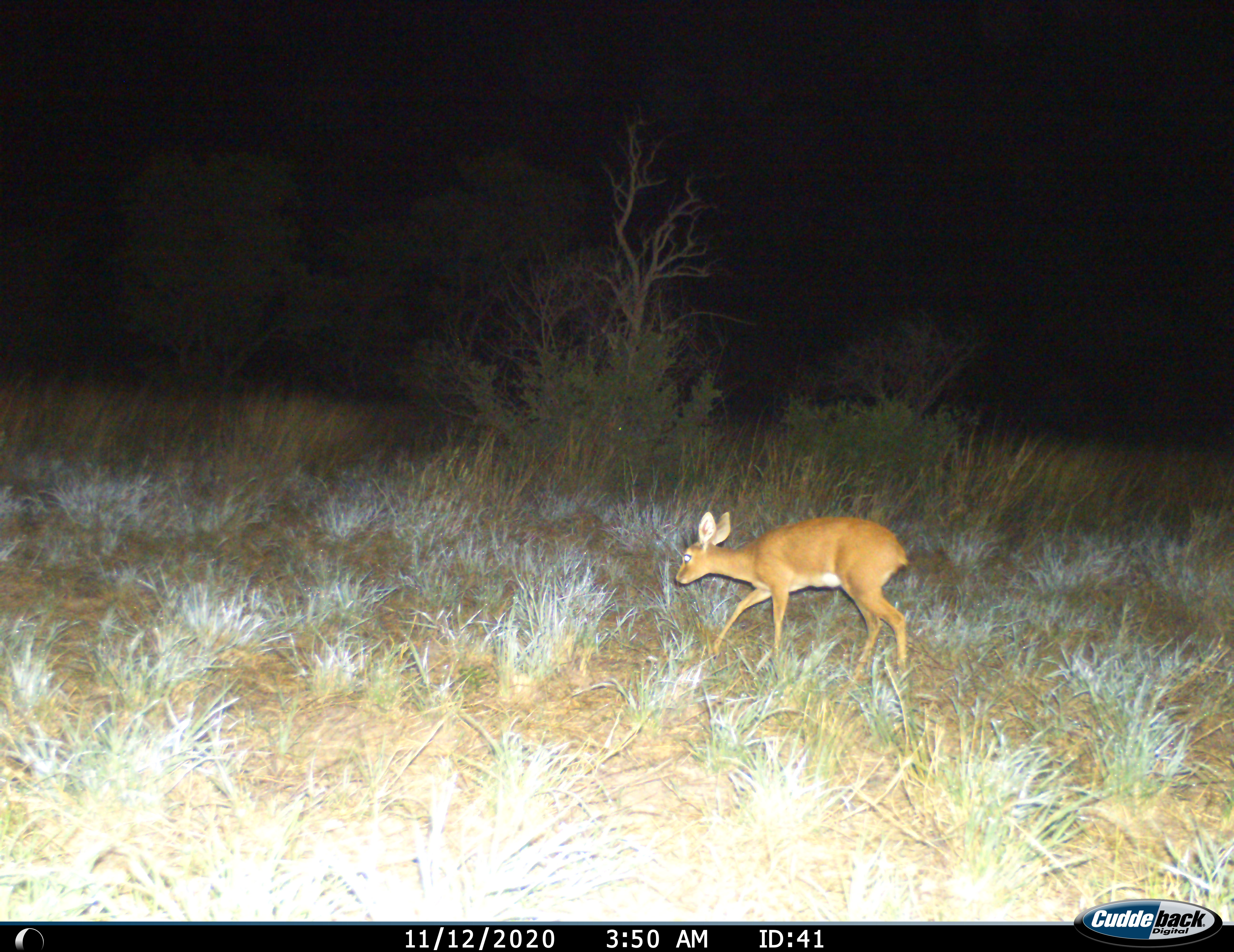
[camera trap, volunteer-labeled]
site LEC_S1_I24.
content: unidentified animal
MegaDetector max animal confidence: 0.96